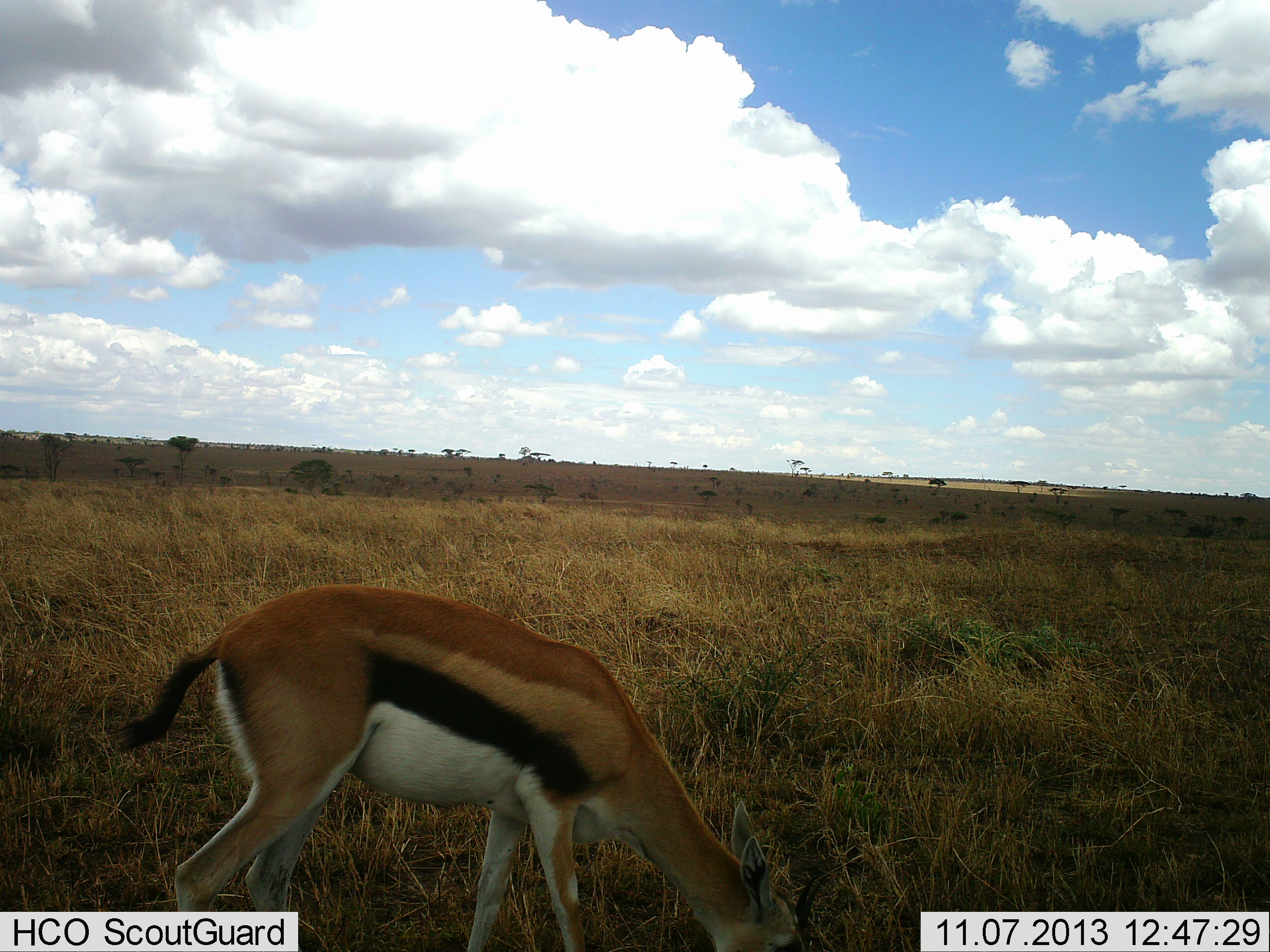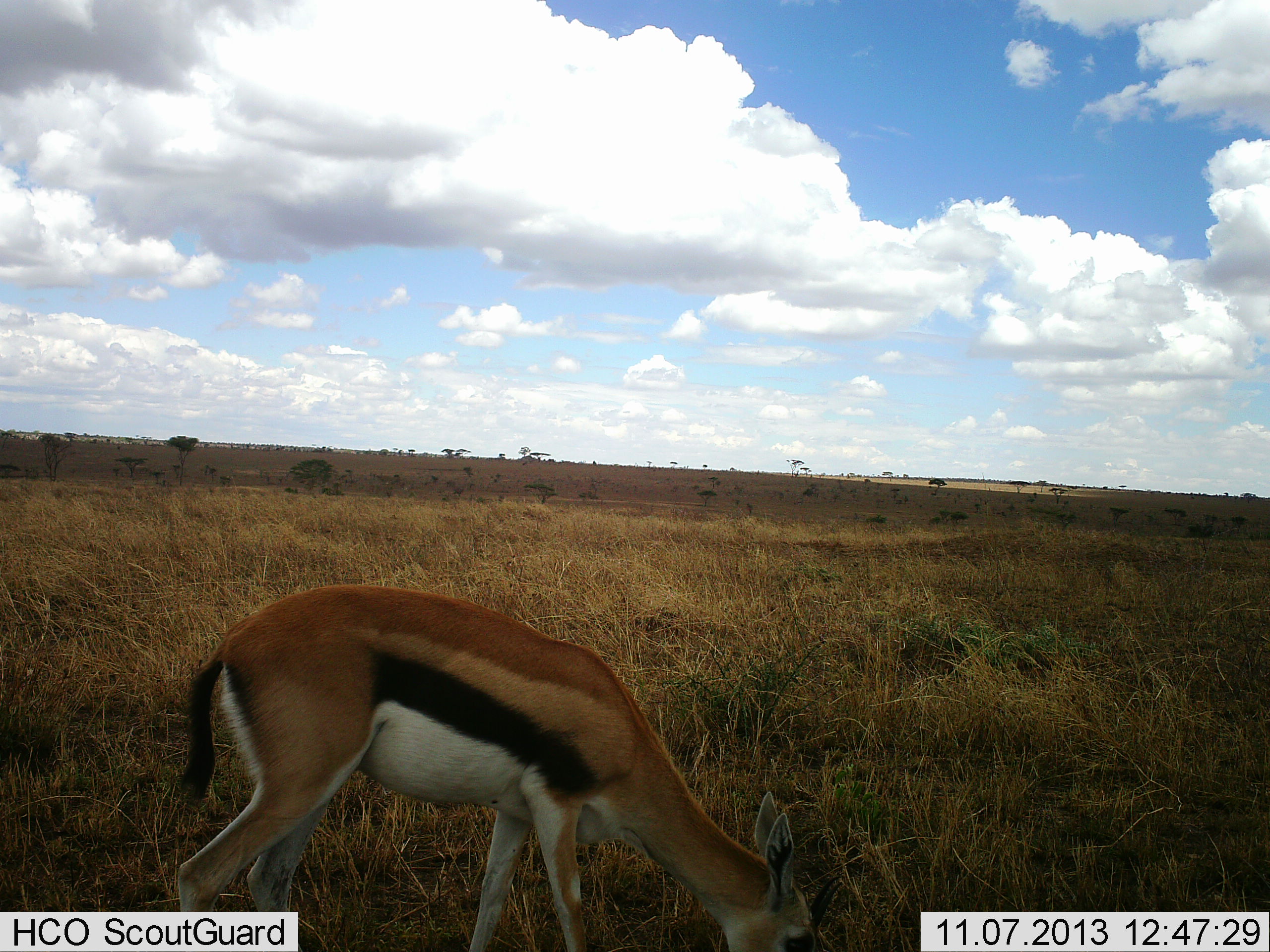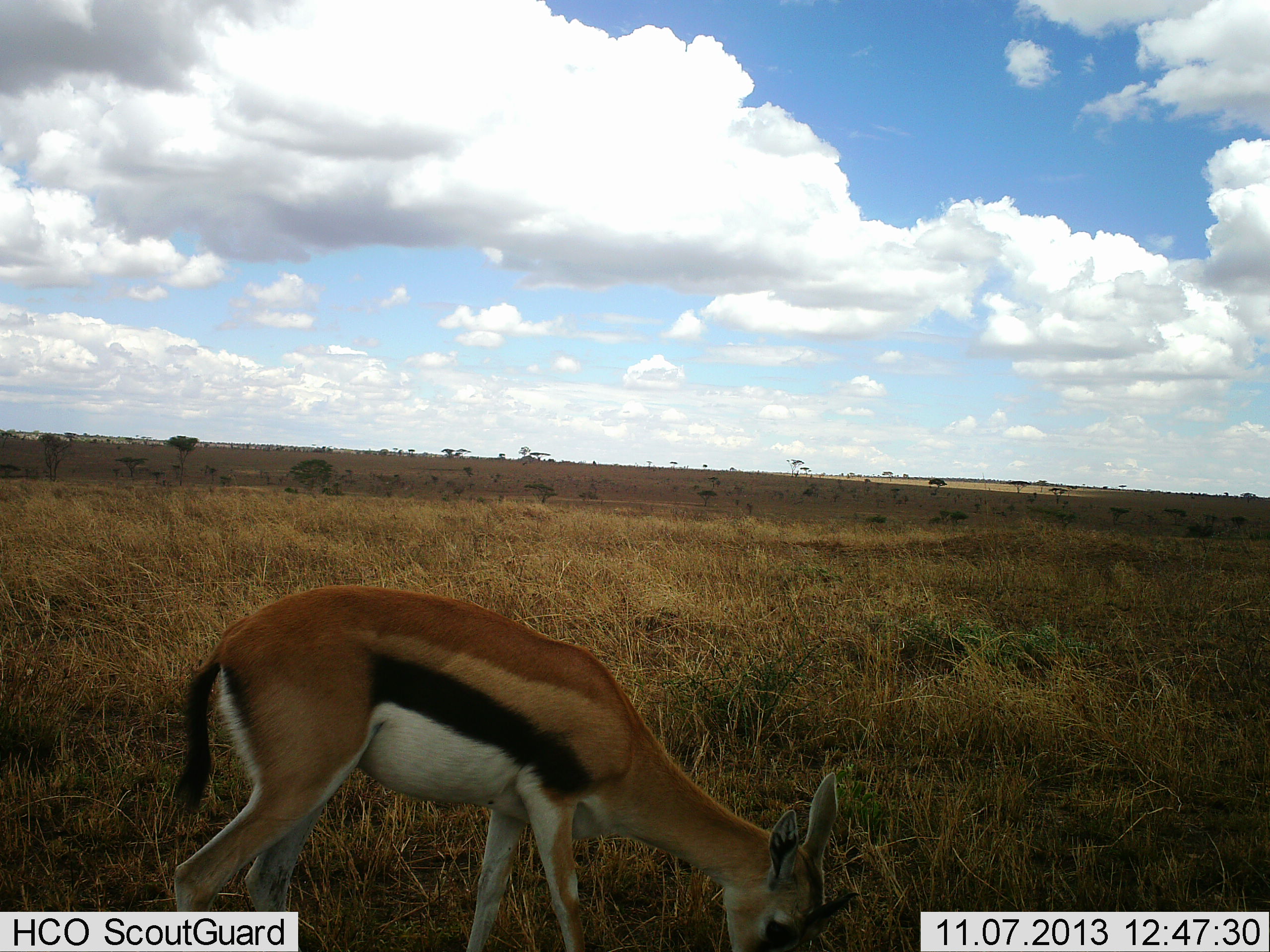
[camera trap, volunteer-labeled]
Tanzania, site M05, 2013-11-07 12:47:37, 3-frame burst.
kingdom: Animalia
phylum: Chordata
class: Mammalia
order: Artiodactyla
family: Bovidae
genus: Eudorcas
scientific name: Eudorcas thomsonii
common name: thomson's gazelle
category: gazellethomsons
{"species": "gazellethomsons (thomson's gazelle) (Eudorcas thomsonii)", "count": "1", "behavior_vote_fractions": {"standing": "21%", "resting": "0%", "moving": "2%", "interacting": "0%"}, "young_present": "0%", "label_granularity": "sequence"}